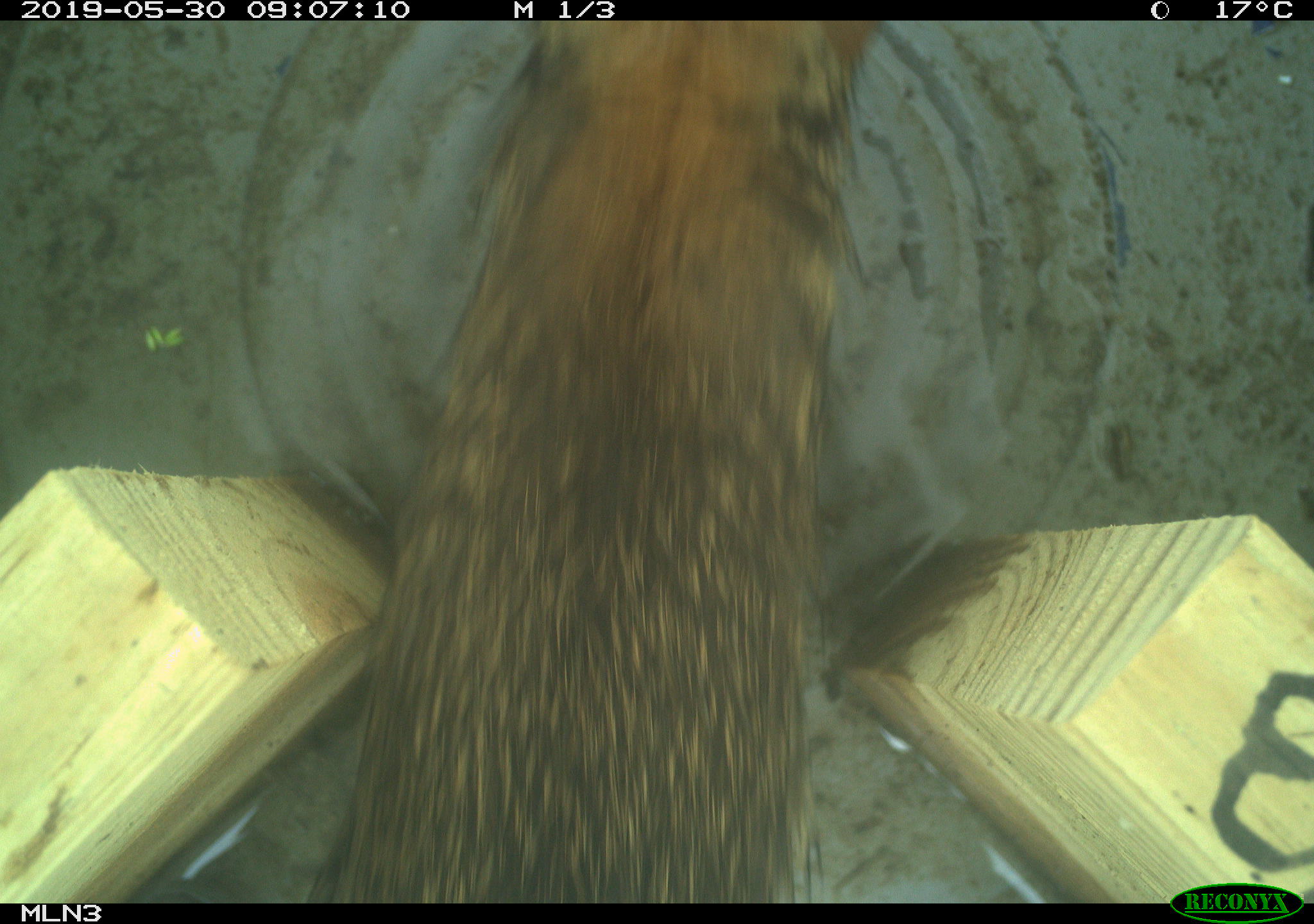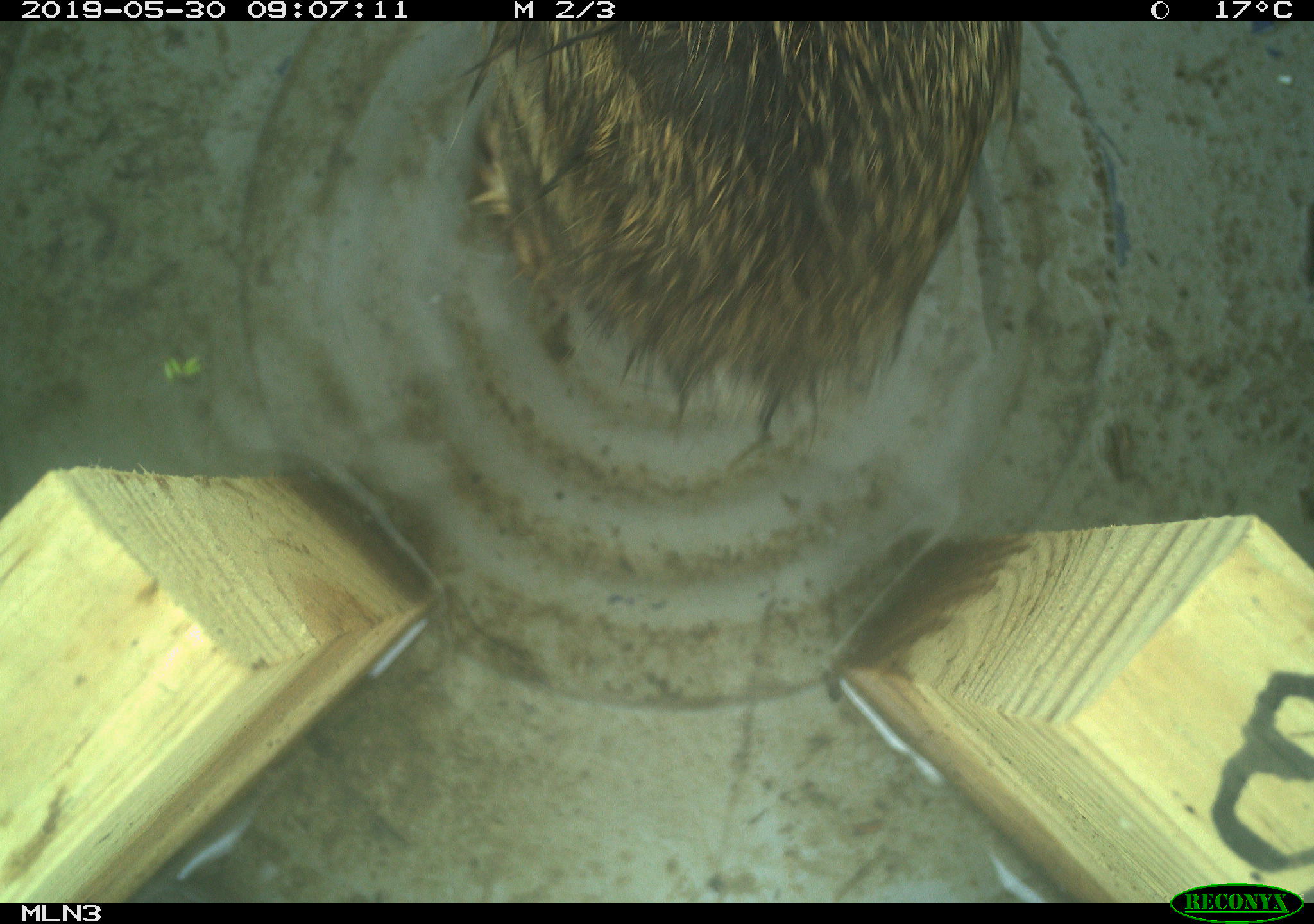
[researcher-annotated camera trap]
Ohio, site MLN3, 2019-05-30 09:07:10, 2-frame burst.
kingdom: Animalia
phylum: Chordata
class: Mammalia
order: Lagomorpha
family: Leporidae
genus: Sylvilagus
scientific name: Sylvilagus floridanus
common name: eastern cottontail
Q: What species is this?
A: Eastern cottontail (Sylvilagus floridanus).